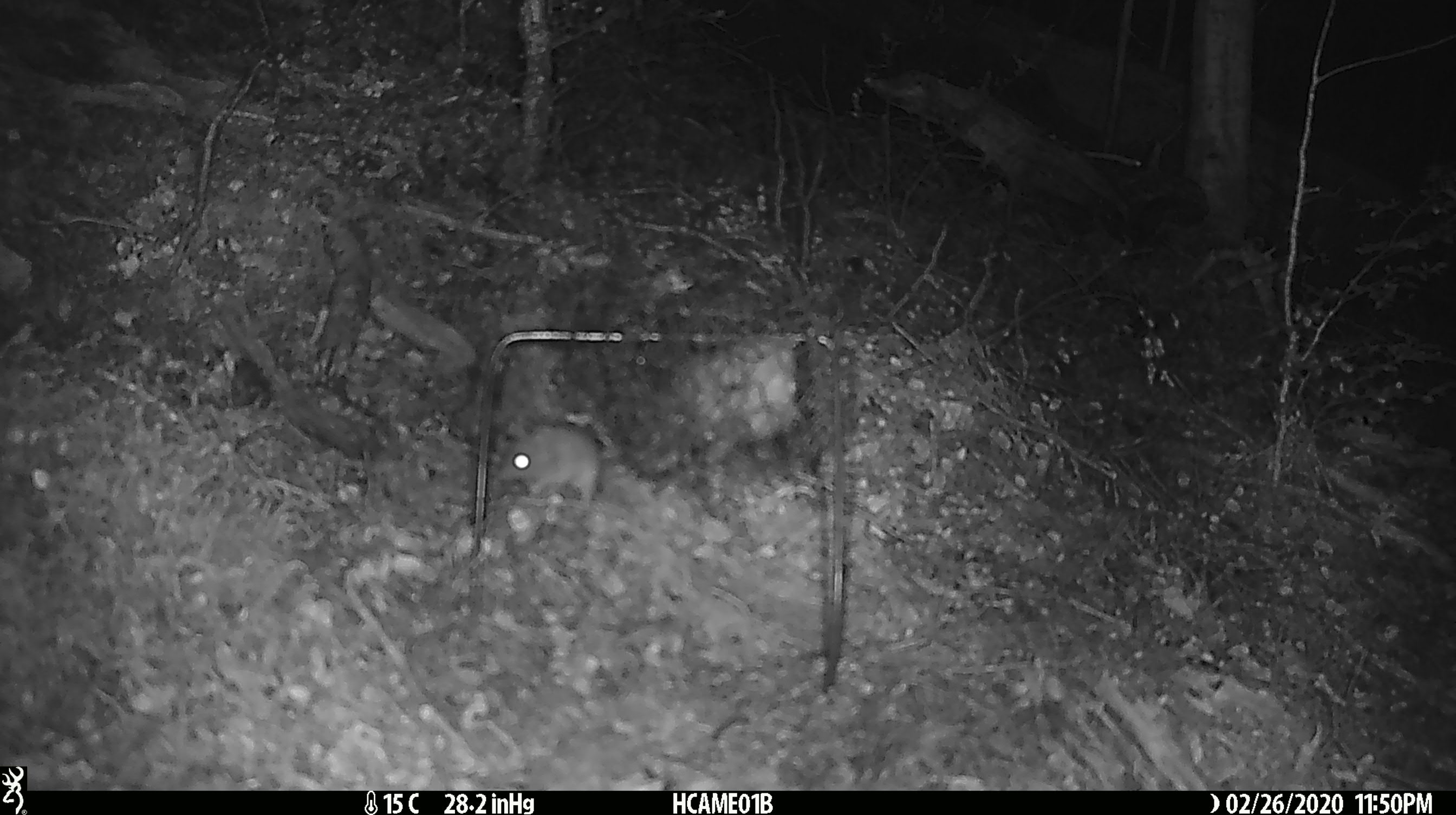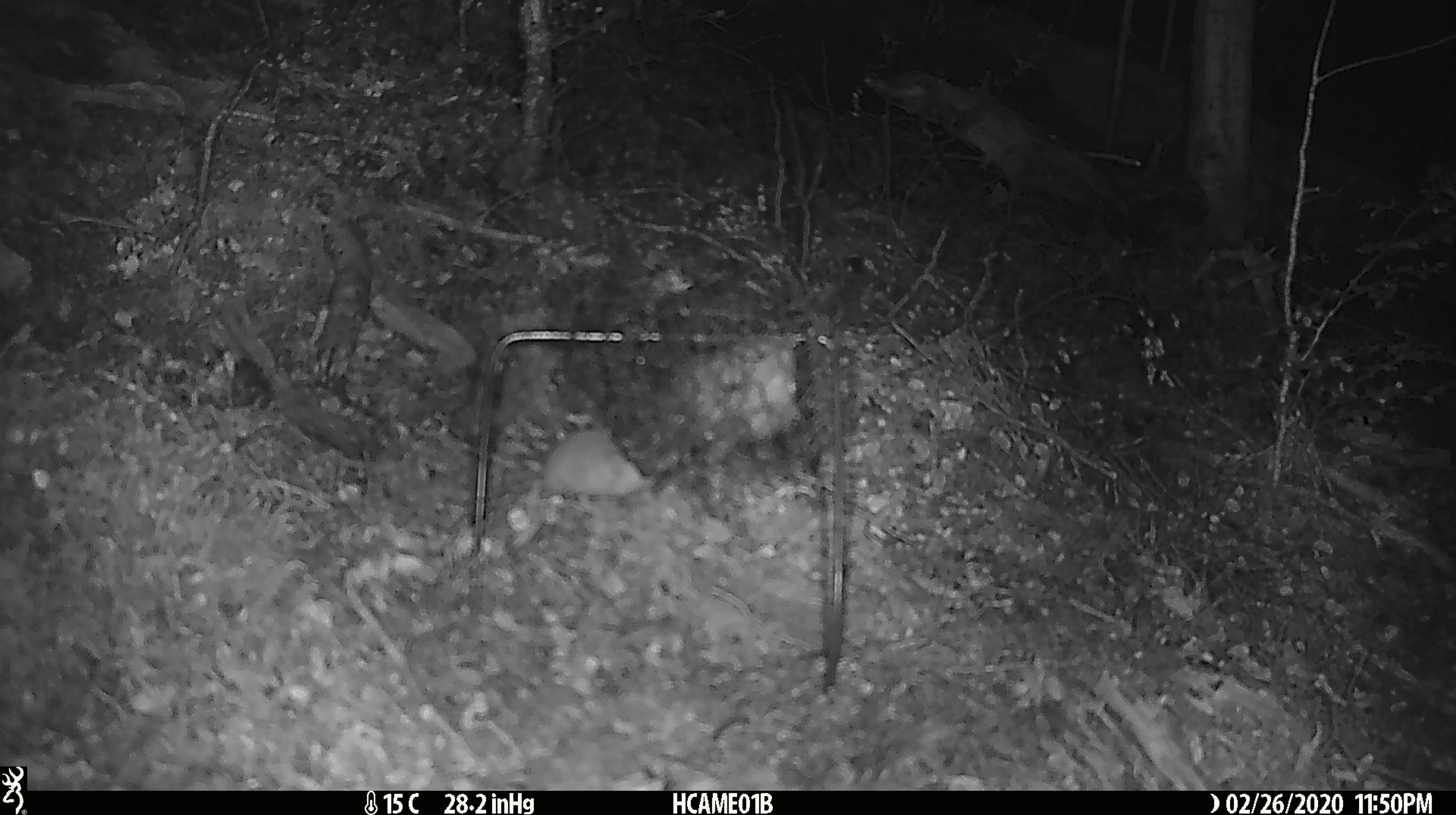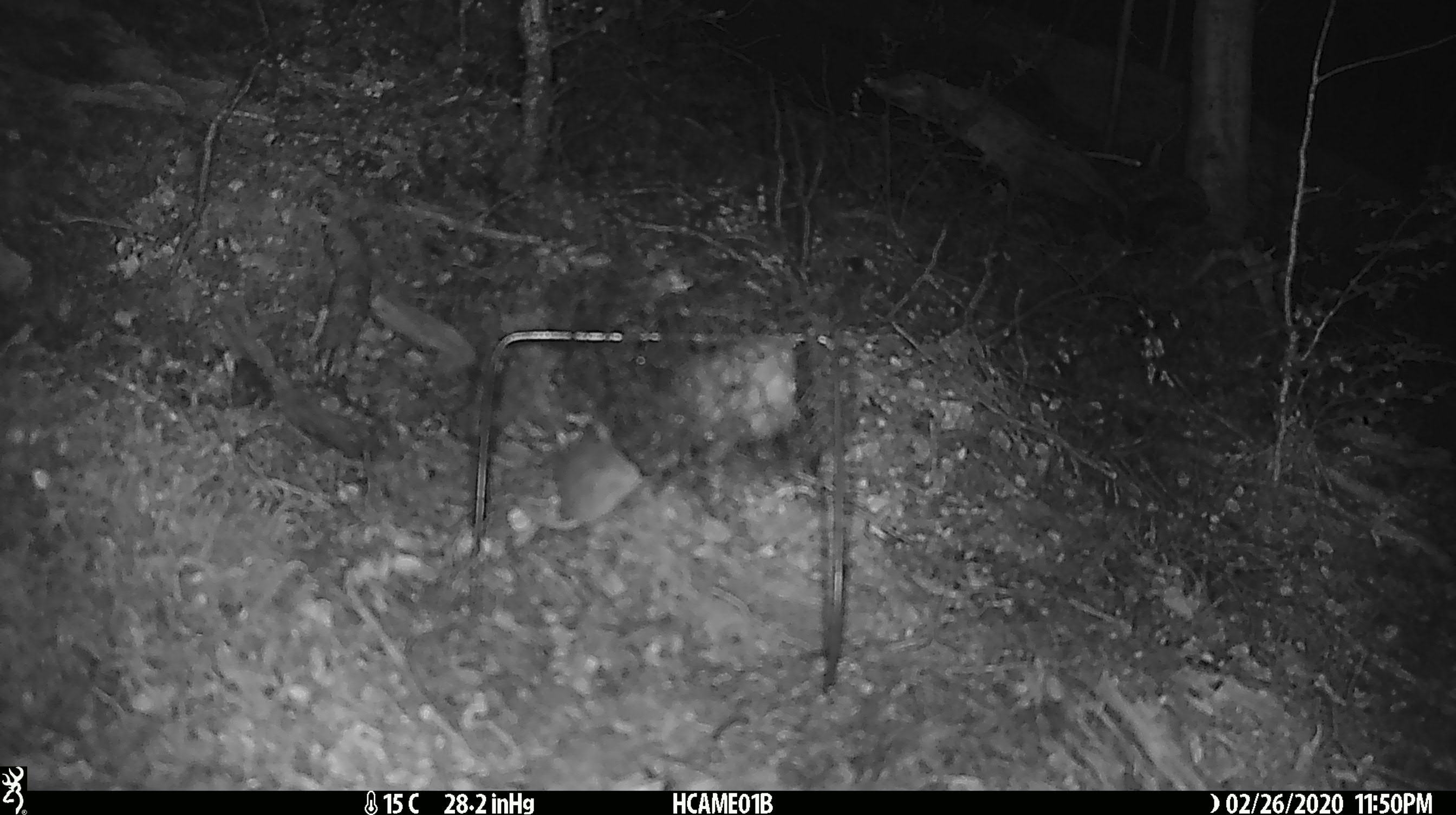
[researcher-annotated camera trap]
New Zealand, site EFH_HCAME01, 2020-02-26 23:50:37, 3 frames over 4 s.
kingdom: Animalia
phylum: Chordata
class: Mammalia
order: Rodentia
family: Muridae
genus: Mus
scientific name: Mus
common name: mouse